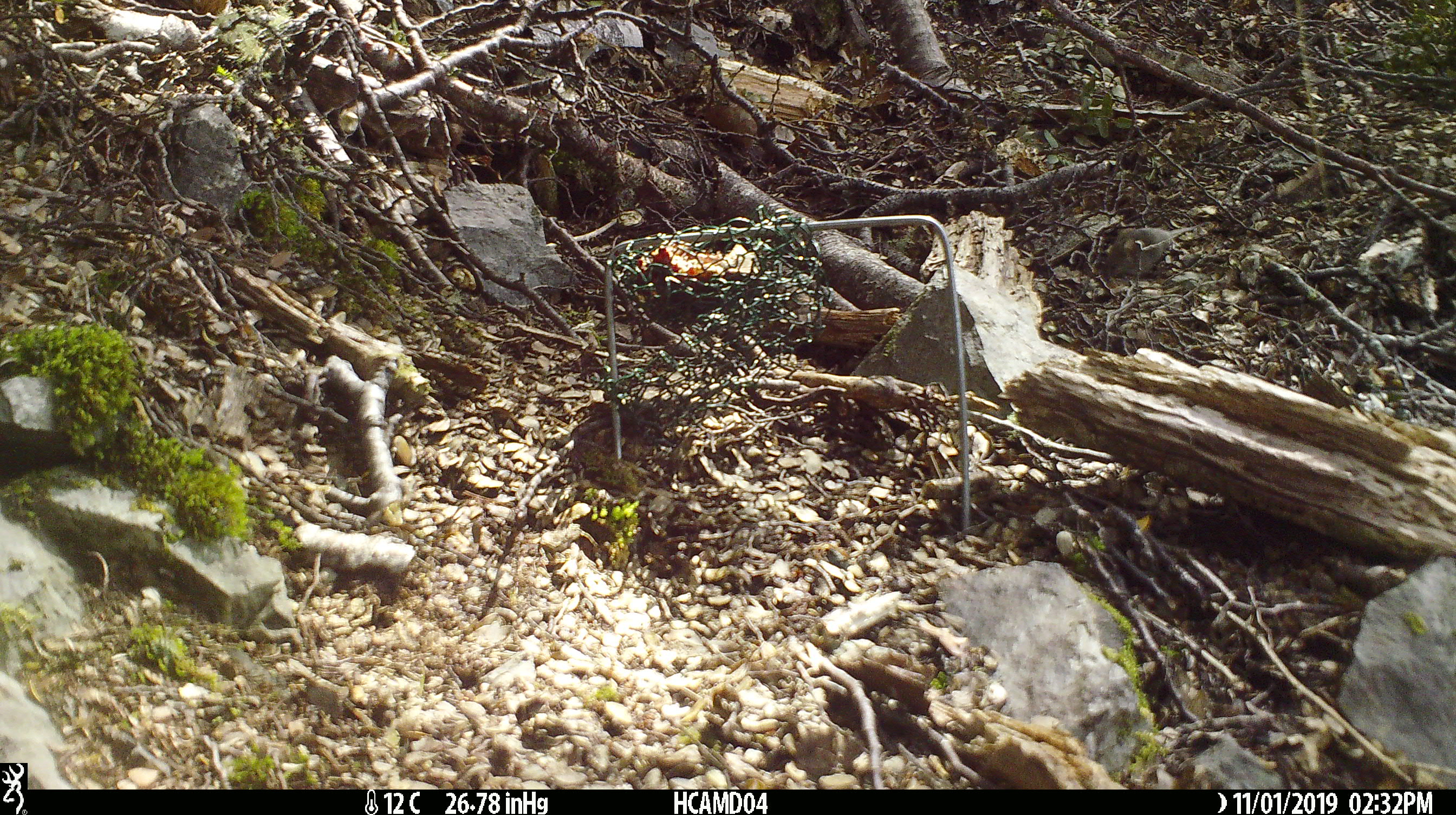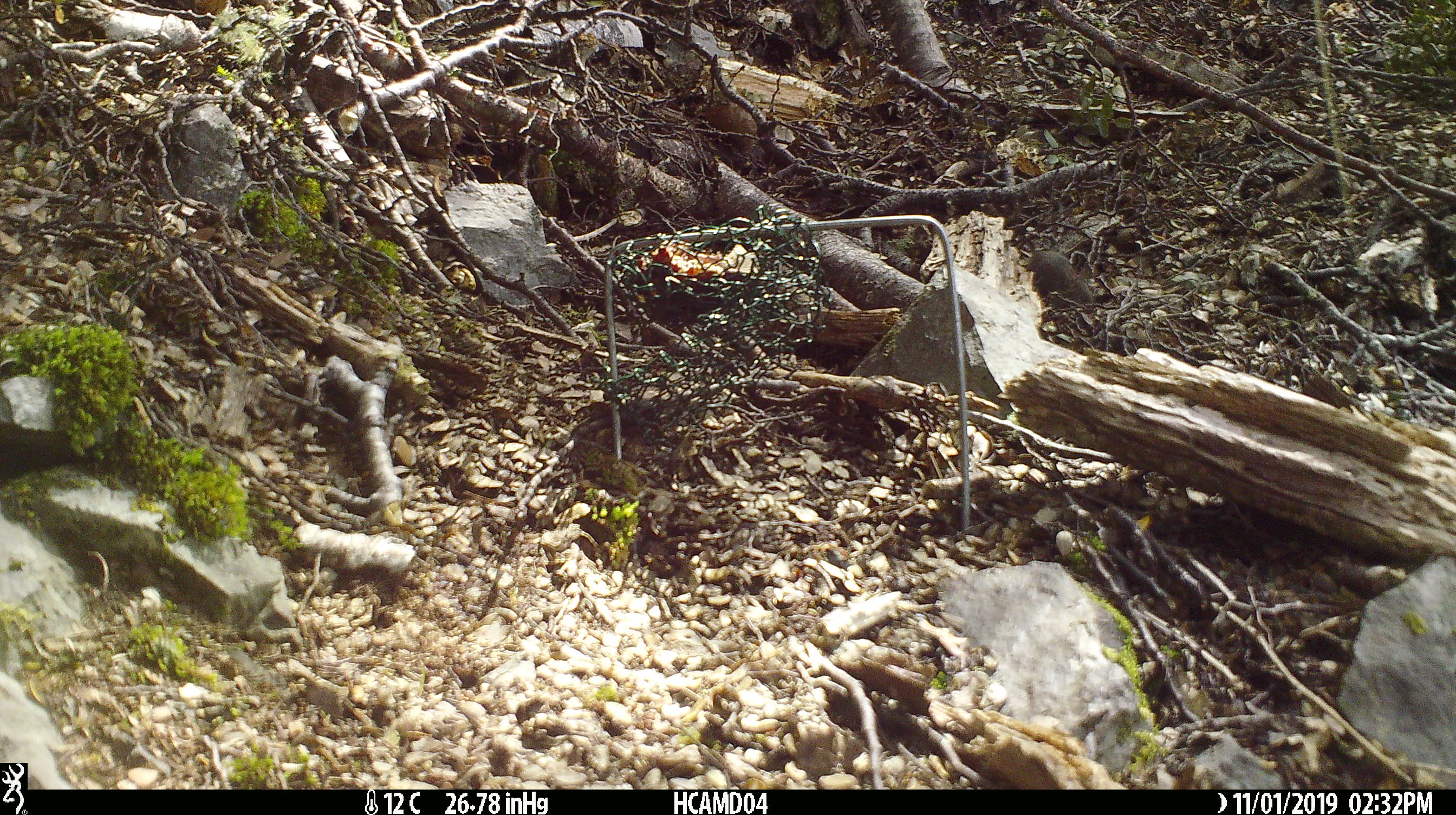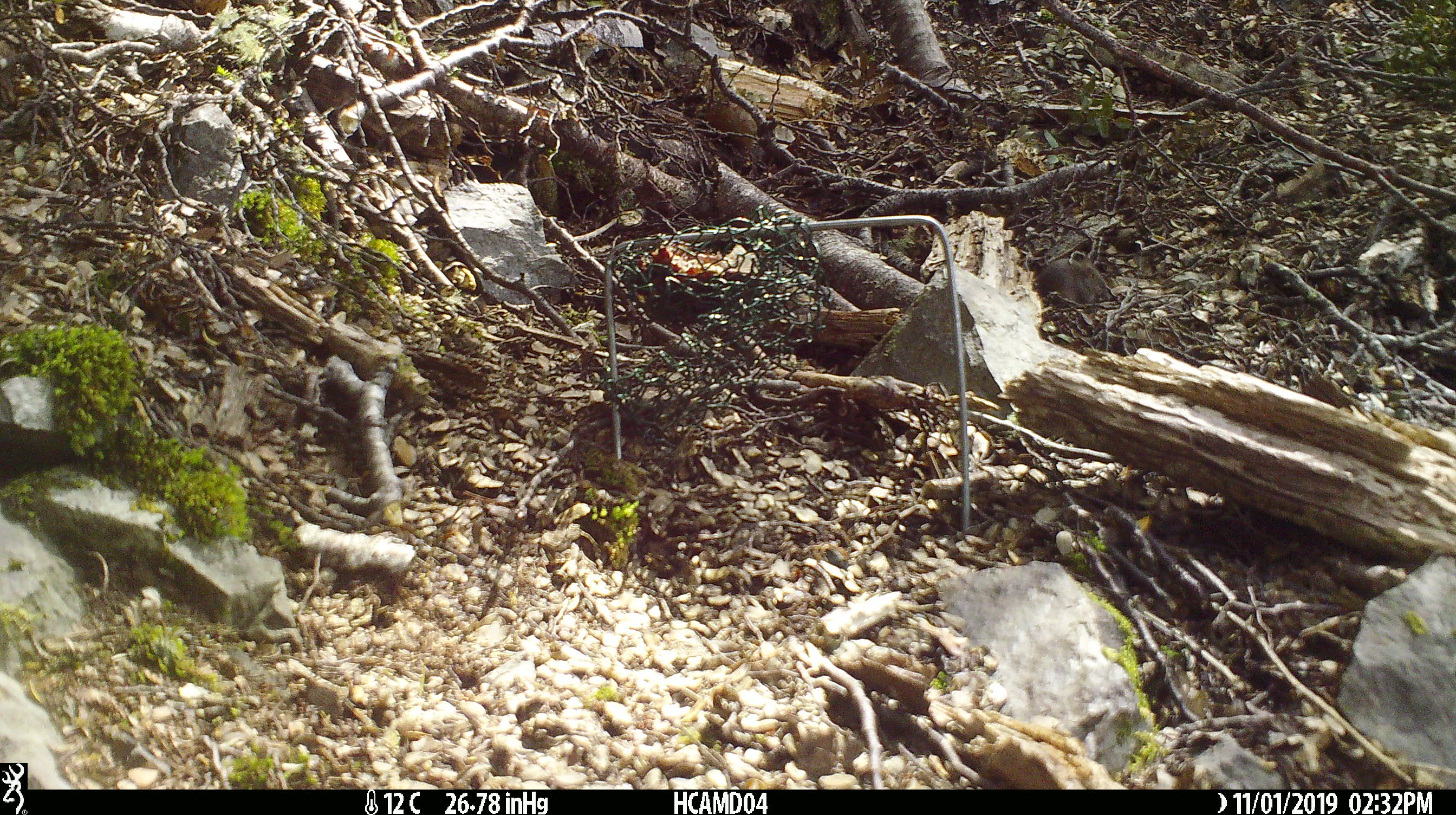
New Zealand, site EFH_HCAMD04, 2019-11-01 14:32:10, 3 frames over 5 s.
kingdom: Animalia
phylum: Chordata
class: Mammalia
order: Rodentia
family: Muridae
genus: Mus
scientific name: Mus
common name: mouse